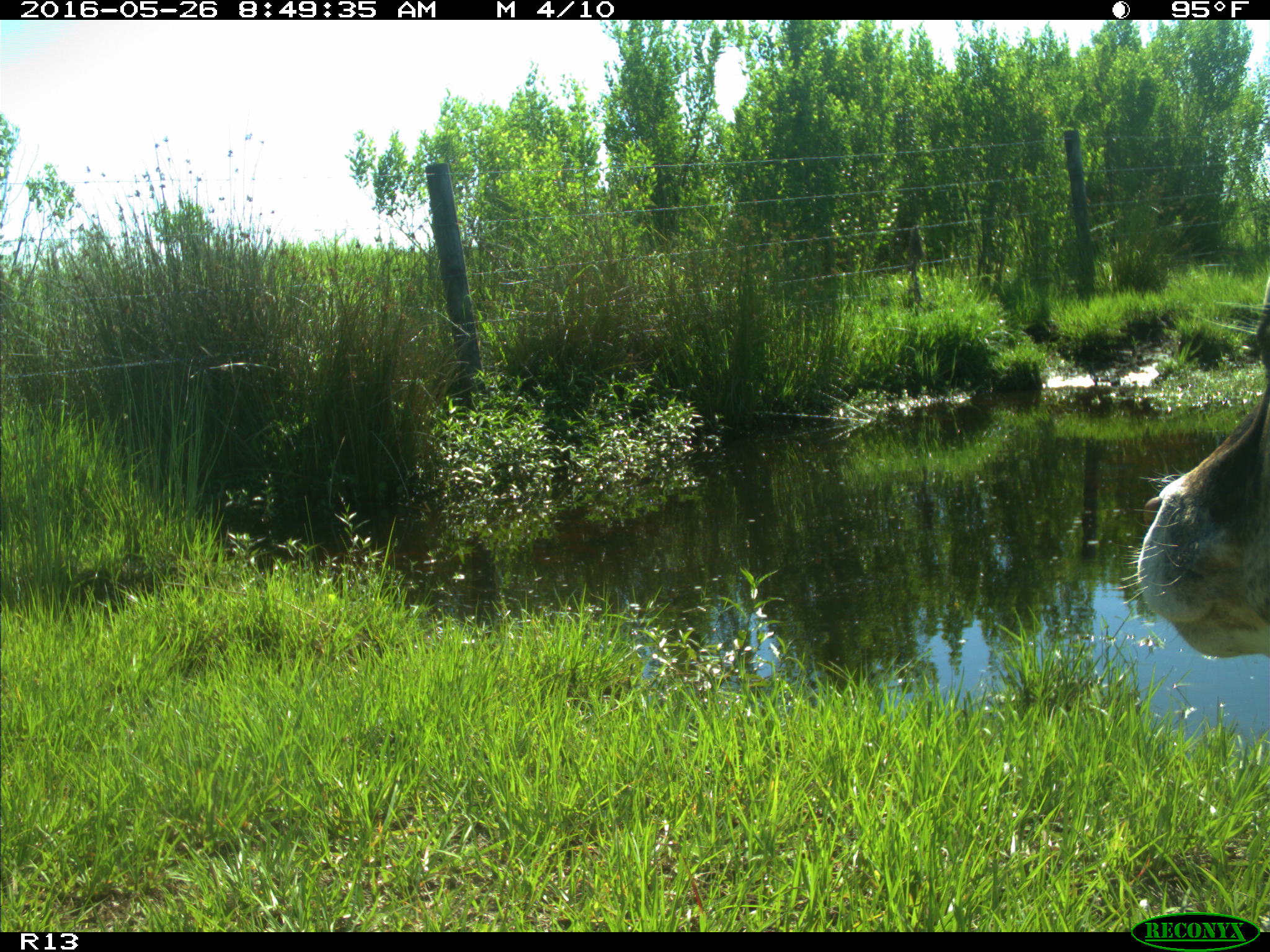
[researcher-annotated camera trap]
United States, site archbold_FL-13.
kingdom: Animalia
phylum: Chordata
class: Mammalia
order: Artiodactyla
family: Bovidae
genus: Bos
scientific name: Bos taurus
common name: domestic cow